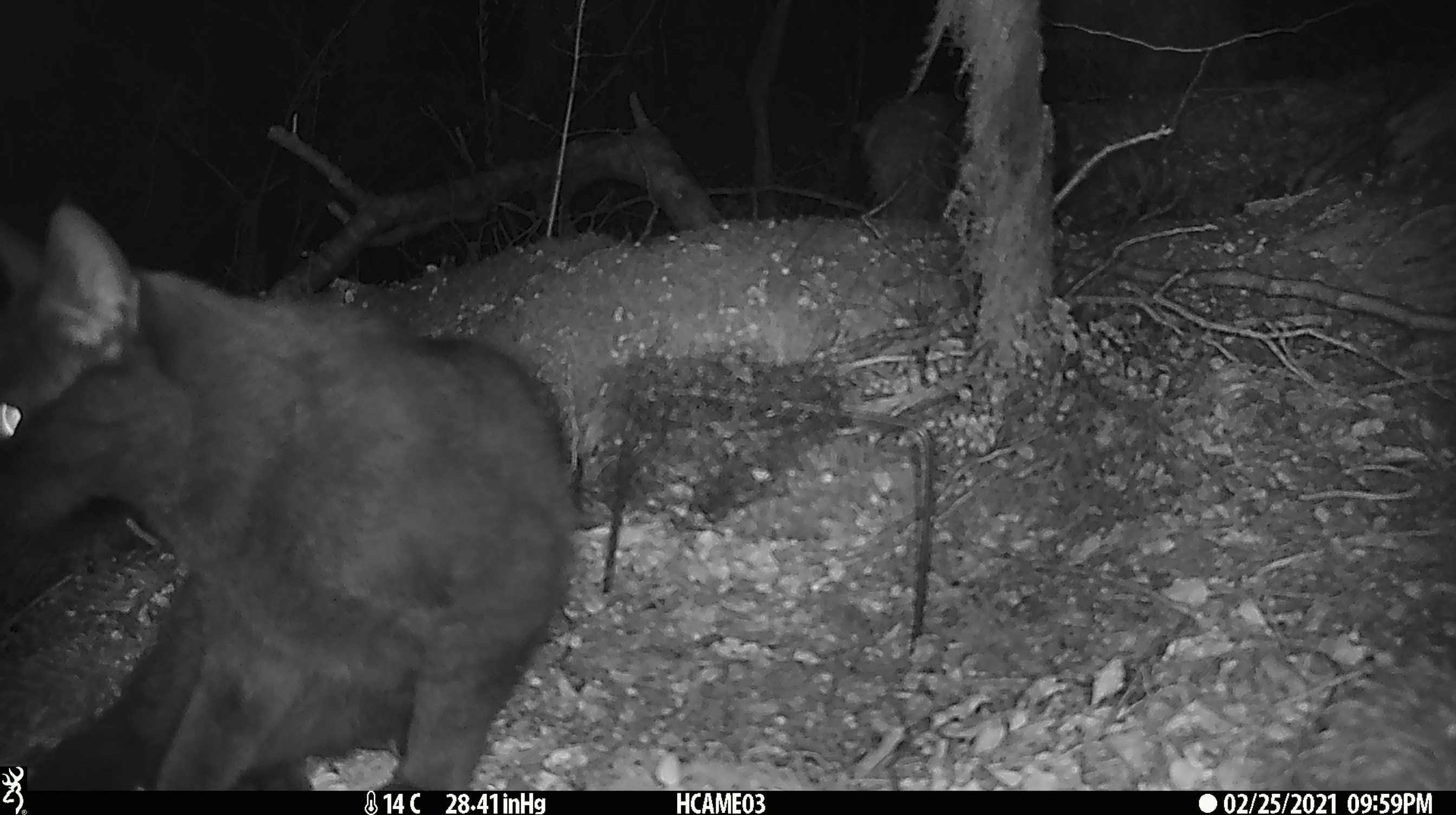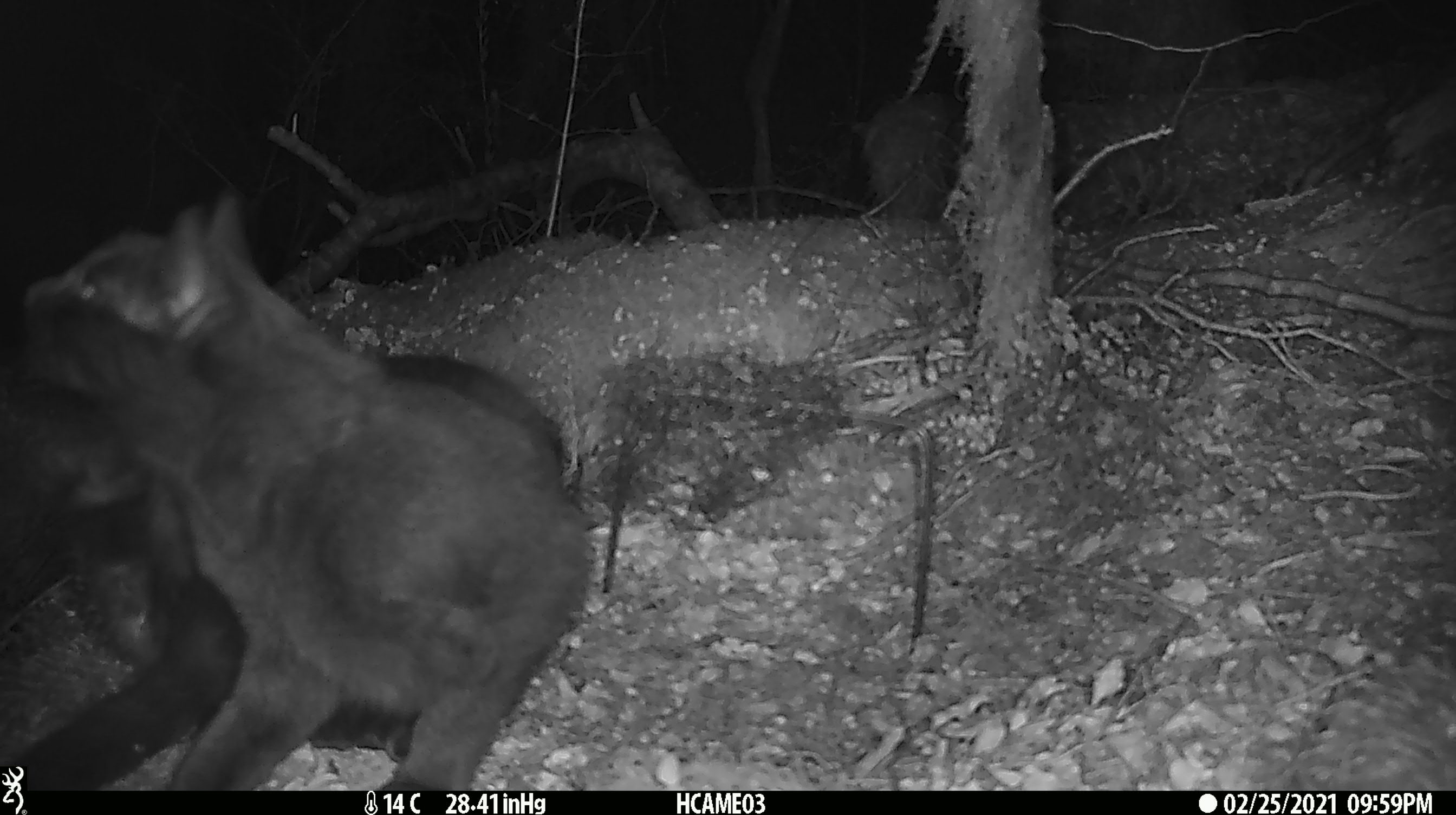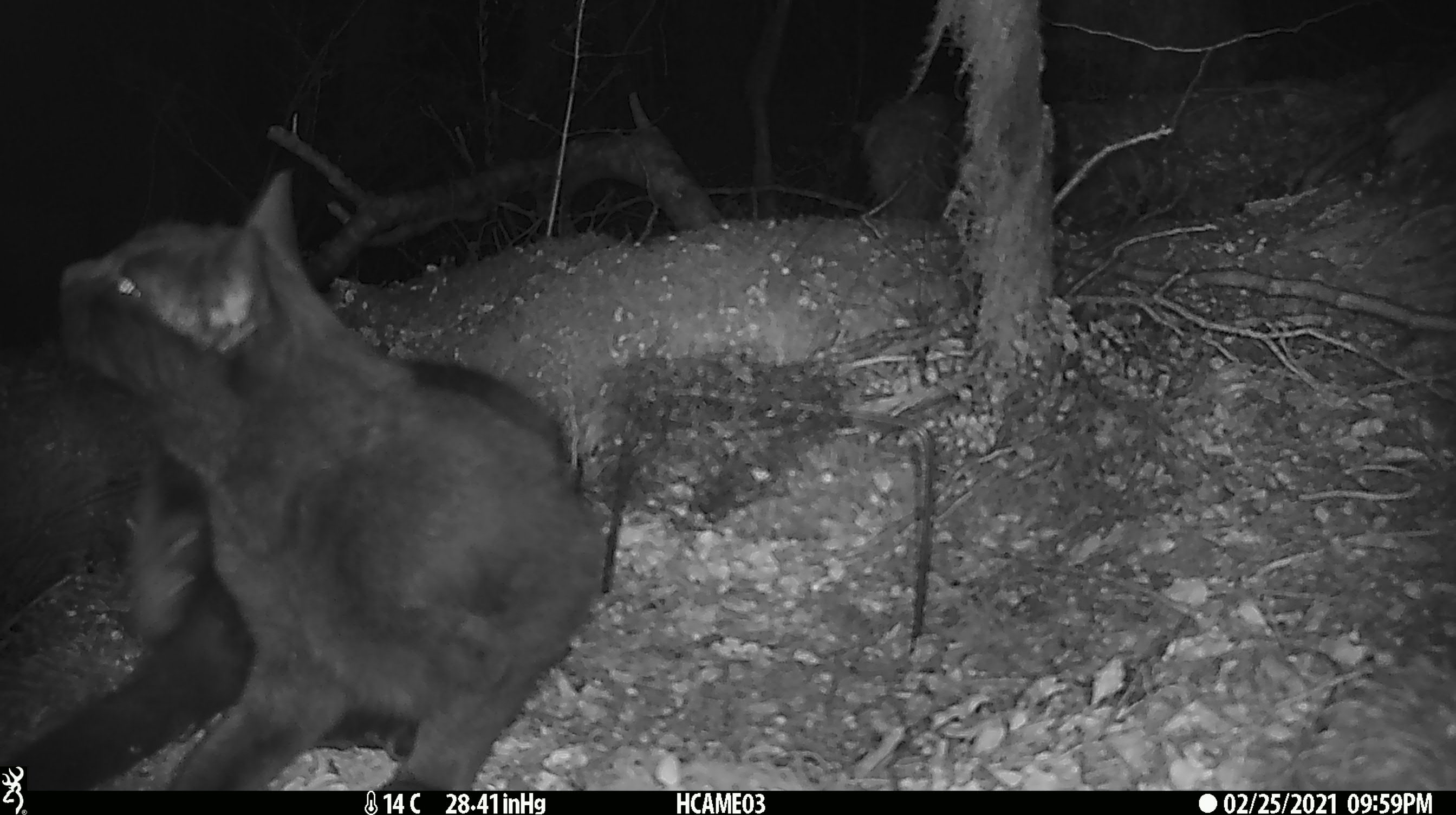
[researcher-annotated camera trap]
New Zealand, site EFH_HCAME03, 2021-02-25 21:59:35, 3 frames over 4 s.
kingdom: Animalia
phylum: Chordata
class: Mammalia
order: Carnivora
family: Felidae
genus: Felis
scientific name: Felis catus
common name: domestic cat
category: cat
Cat (domestic cat) (Felis catus).